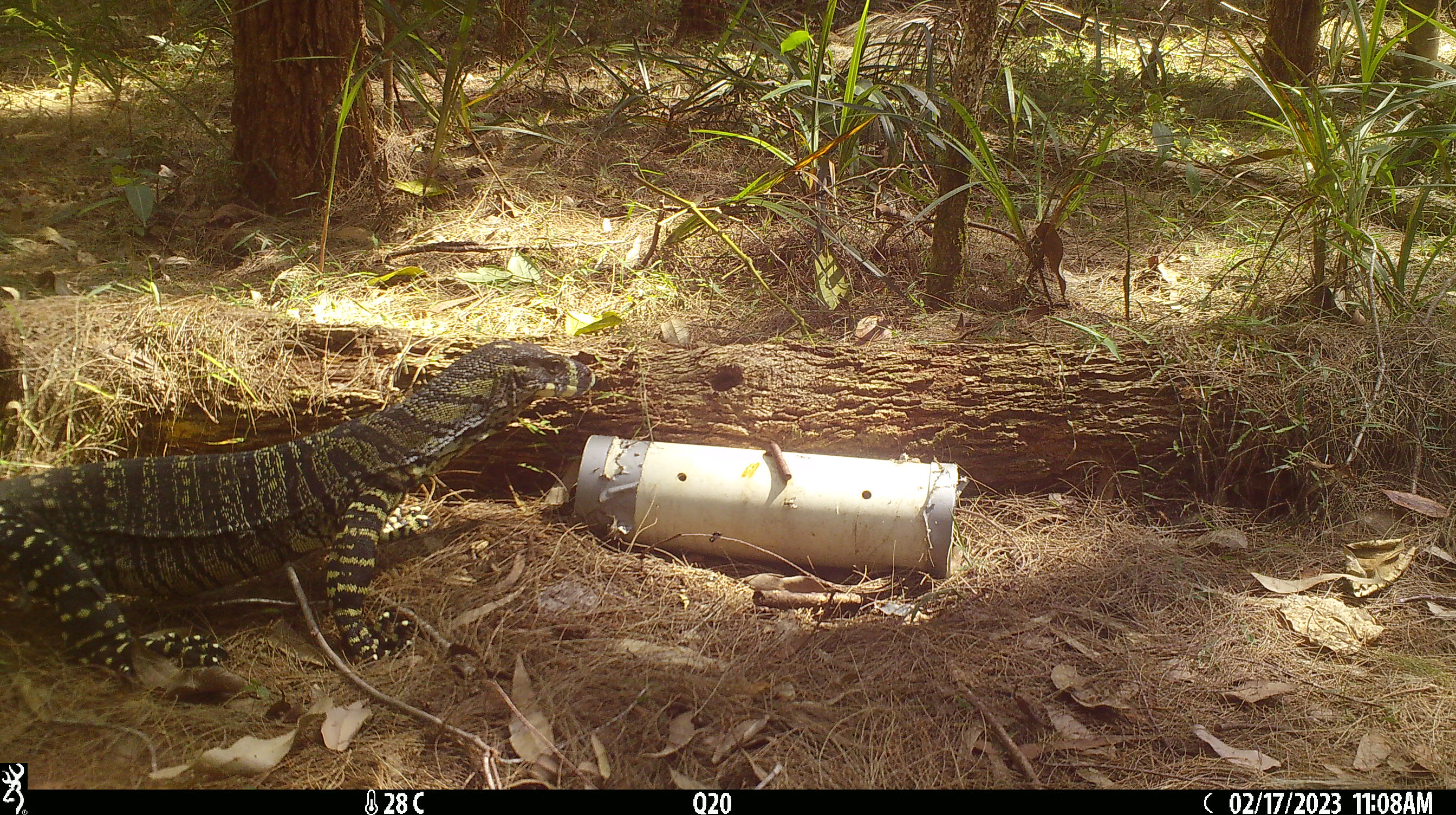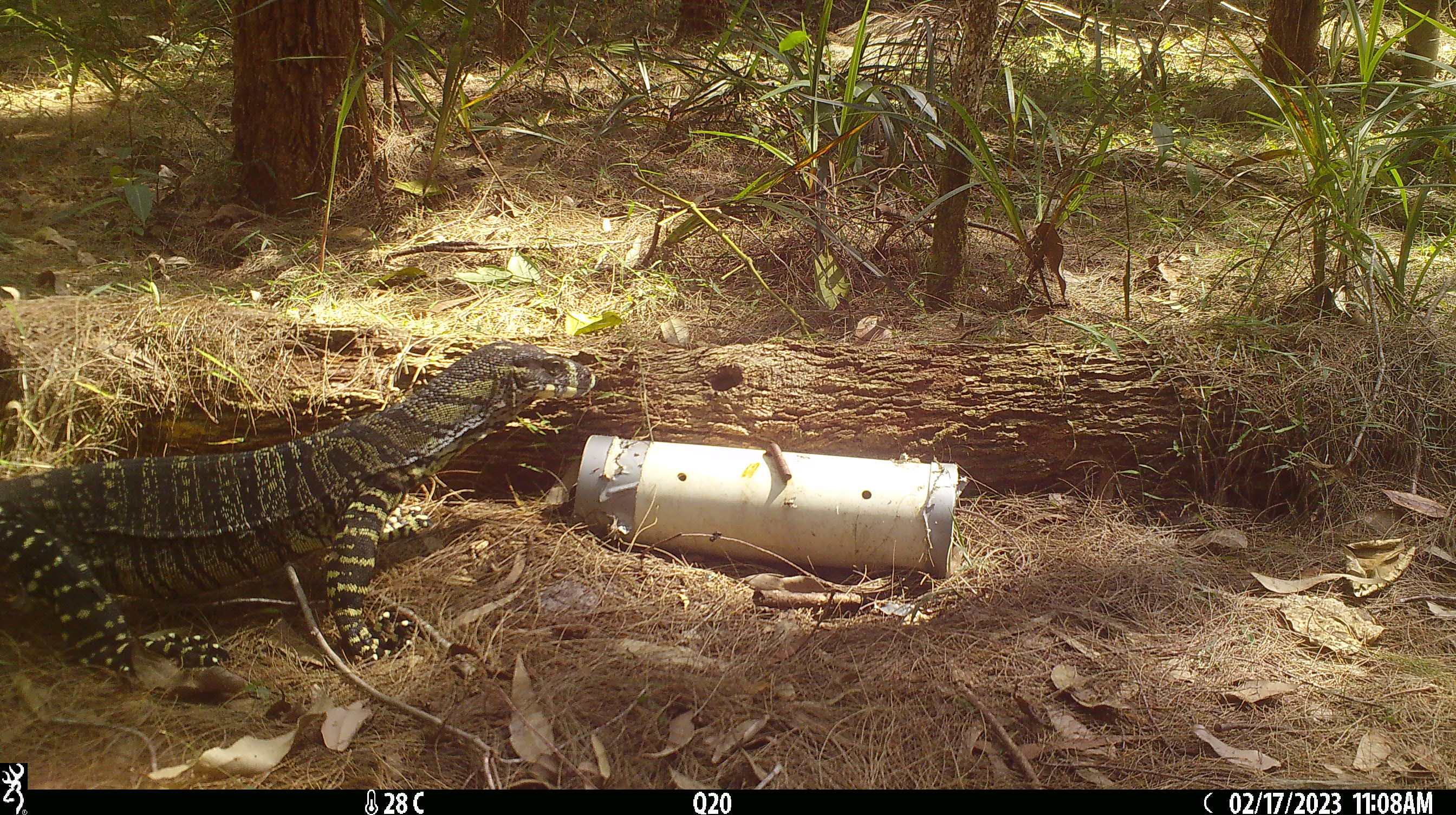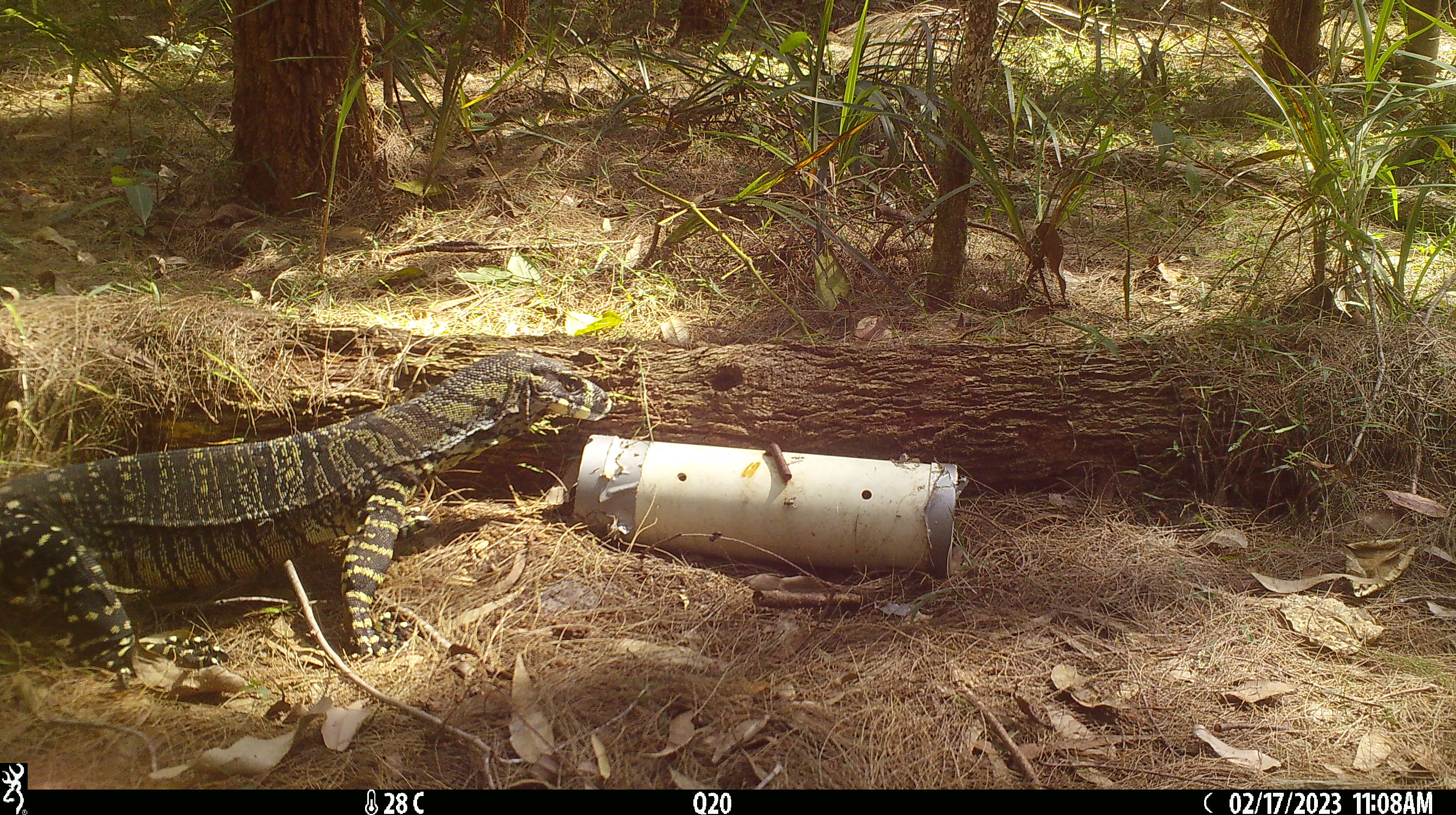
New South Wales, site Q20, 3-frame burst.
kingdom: Animalia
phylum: Chordata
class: Reptilia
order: Squamata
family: Varanidae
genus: Varanus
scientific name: Varanus varius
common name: lace monitor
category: goanna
Goanna (lace monitor) (Varanus varius).